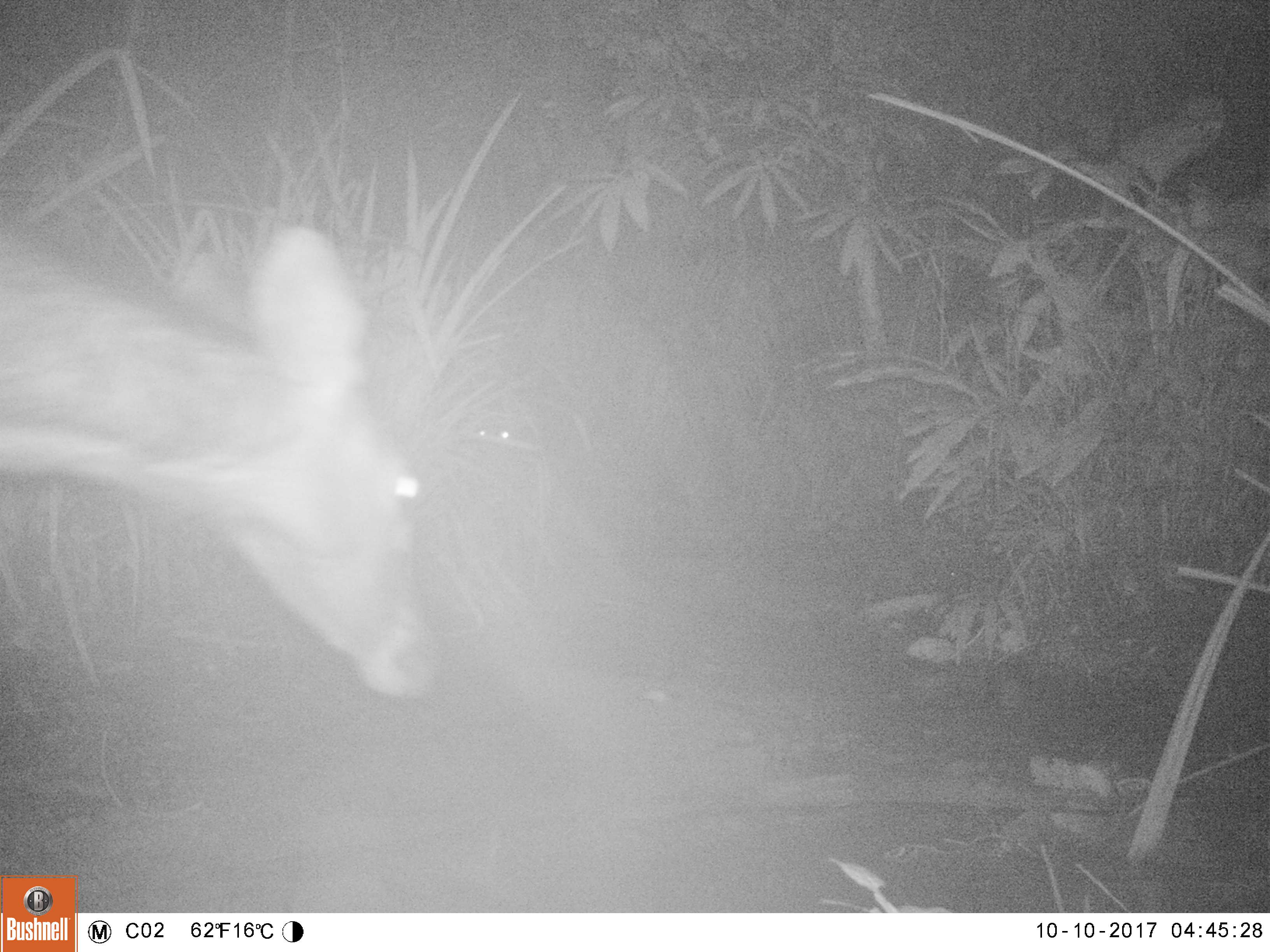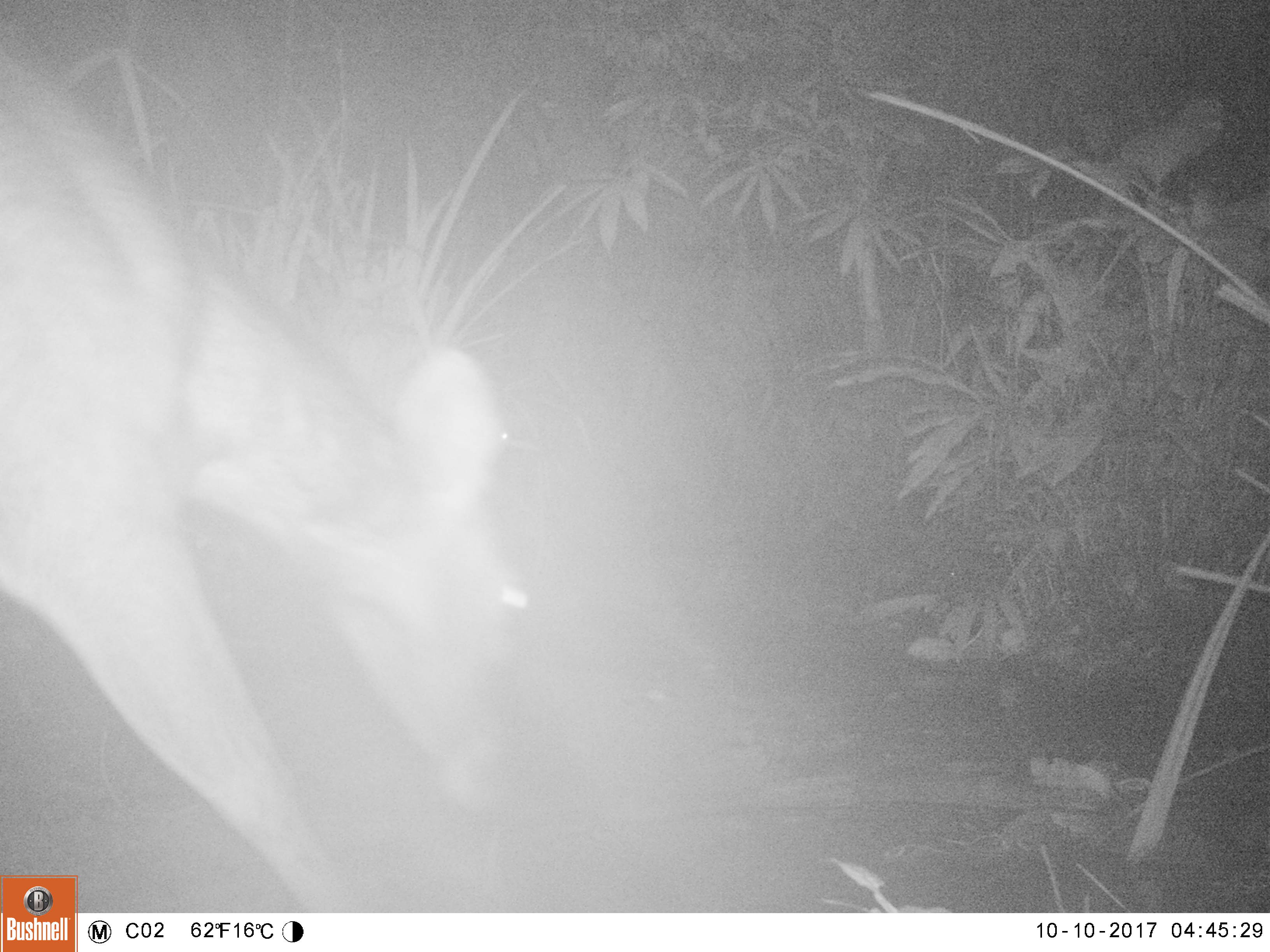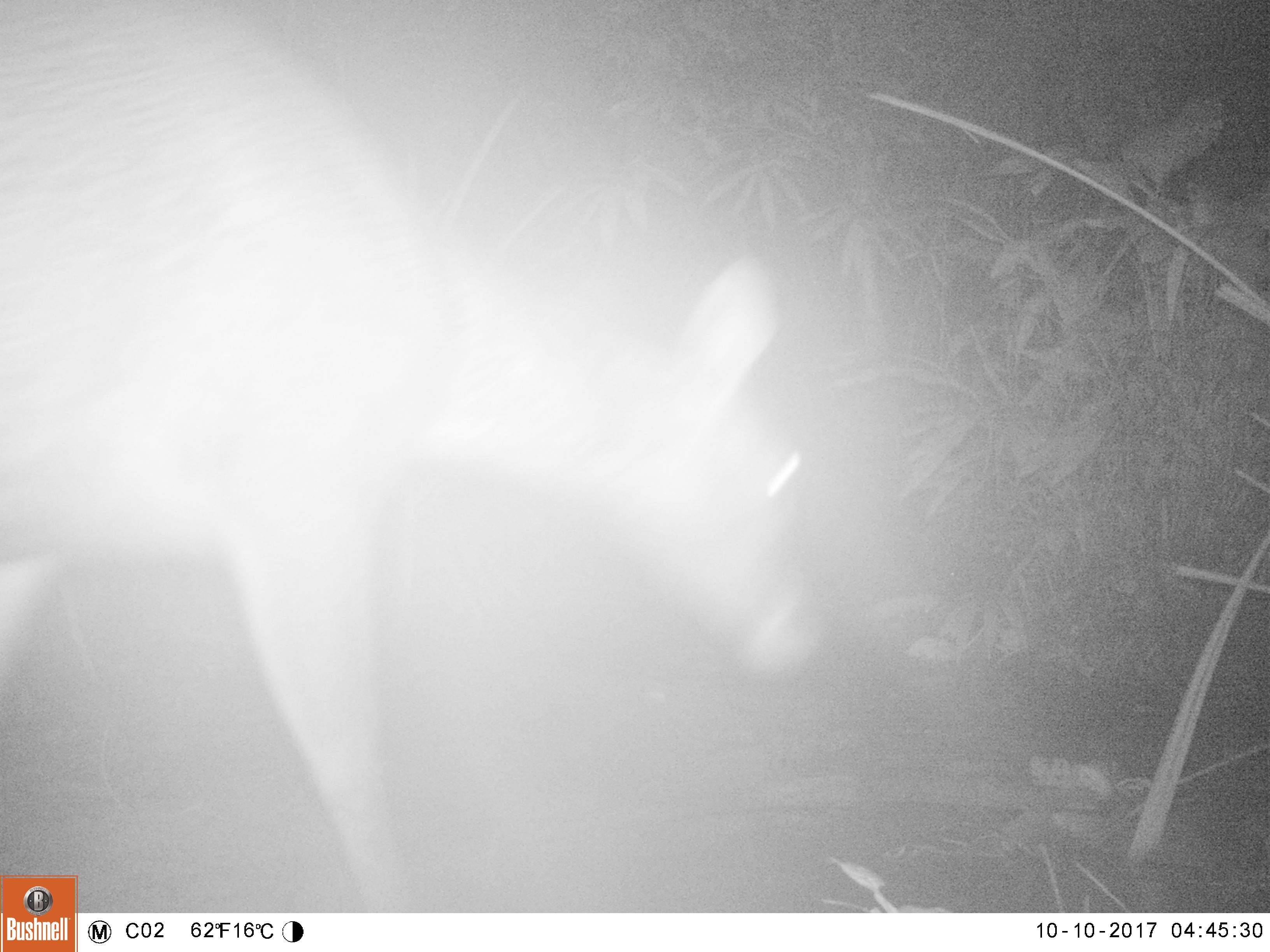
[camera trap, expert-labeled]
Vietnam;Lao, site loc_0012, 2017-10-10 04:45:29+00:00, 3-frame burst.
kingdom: Animalia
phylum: Chordata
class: Mammalia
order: Artiodactyla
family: Cervidae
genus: Rusa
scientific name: Rusa unicolor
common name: sambar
Sambar (Rusa unicolor). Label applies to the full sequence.